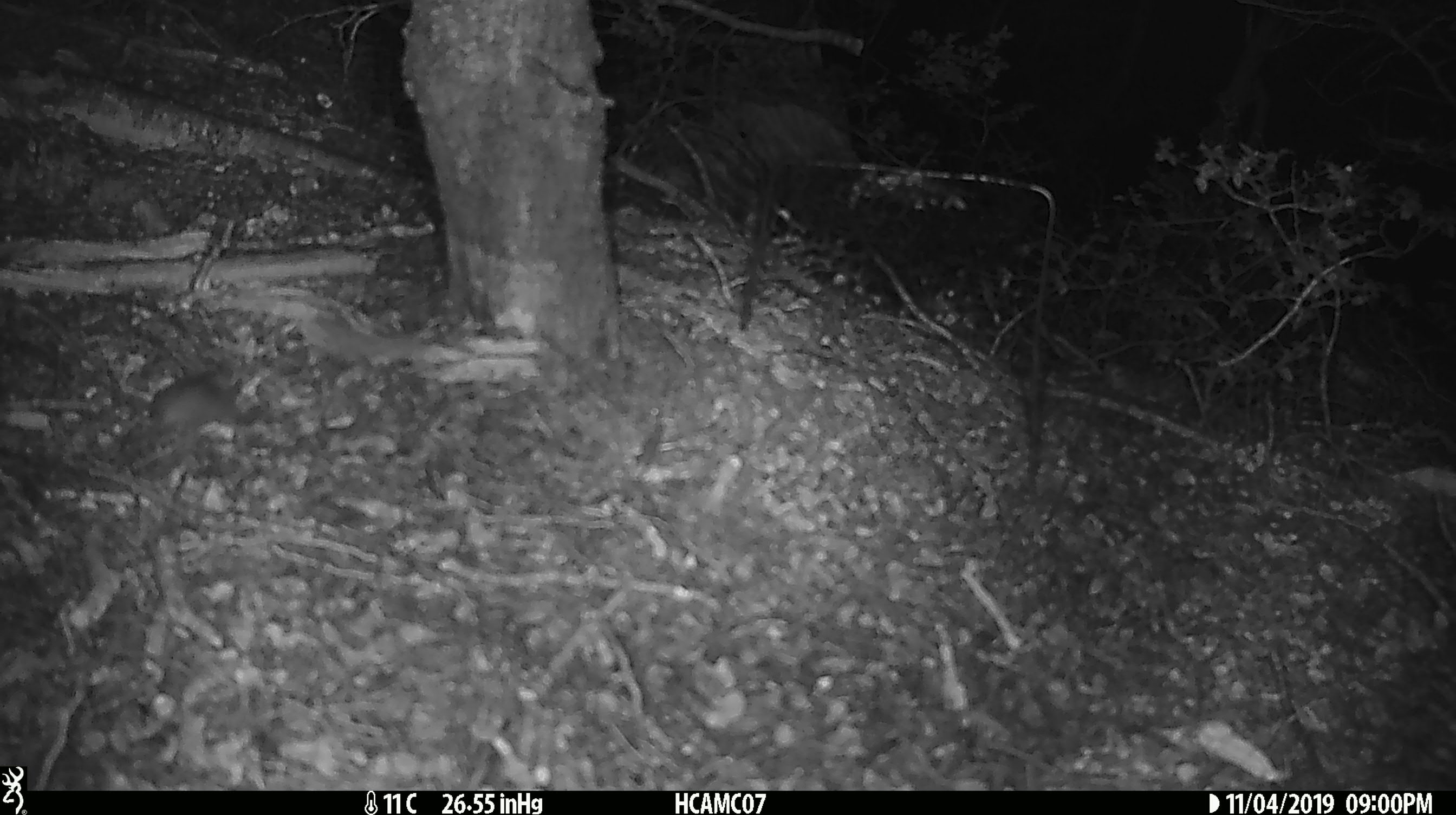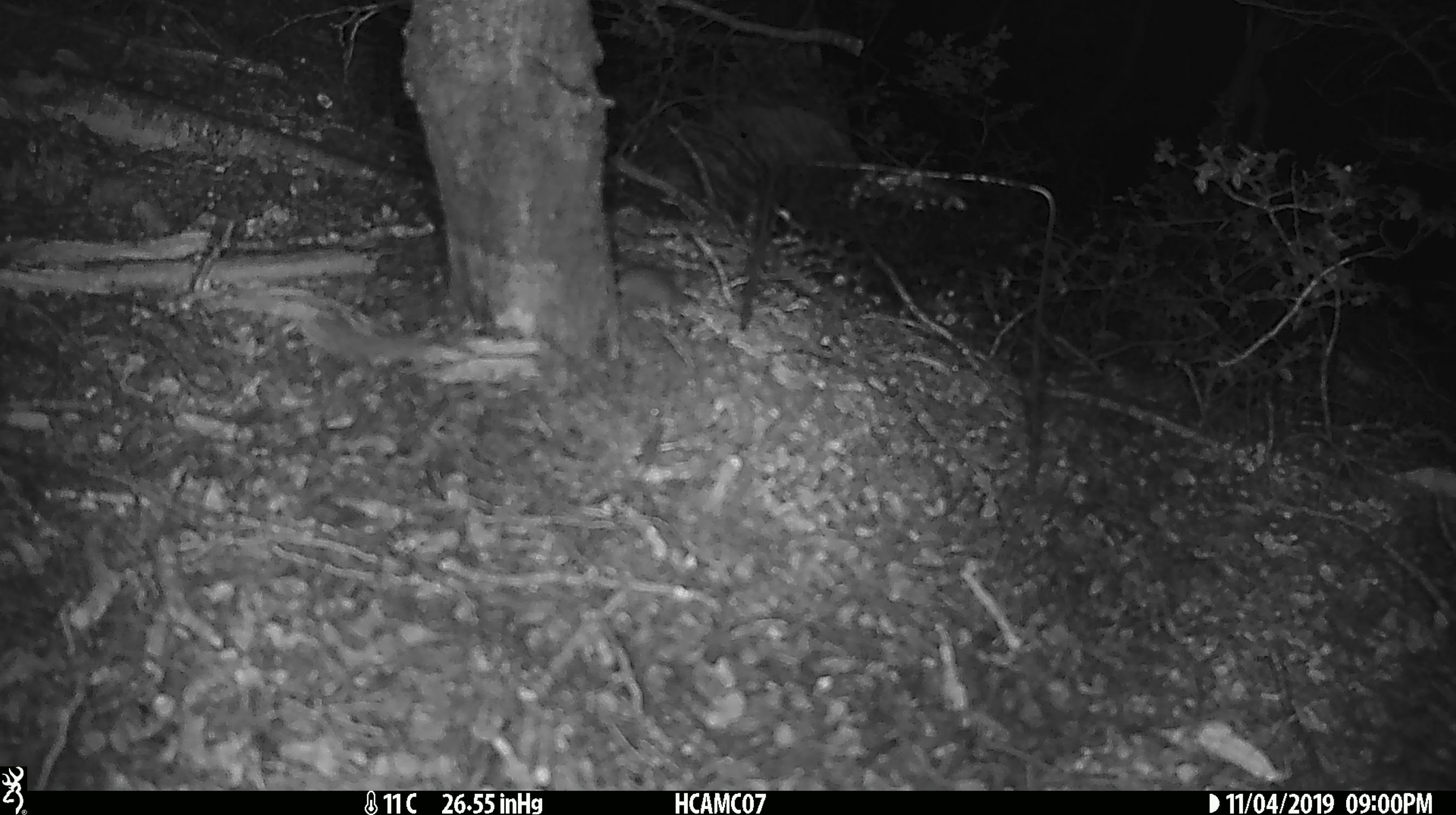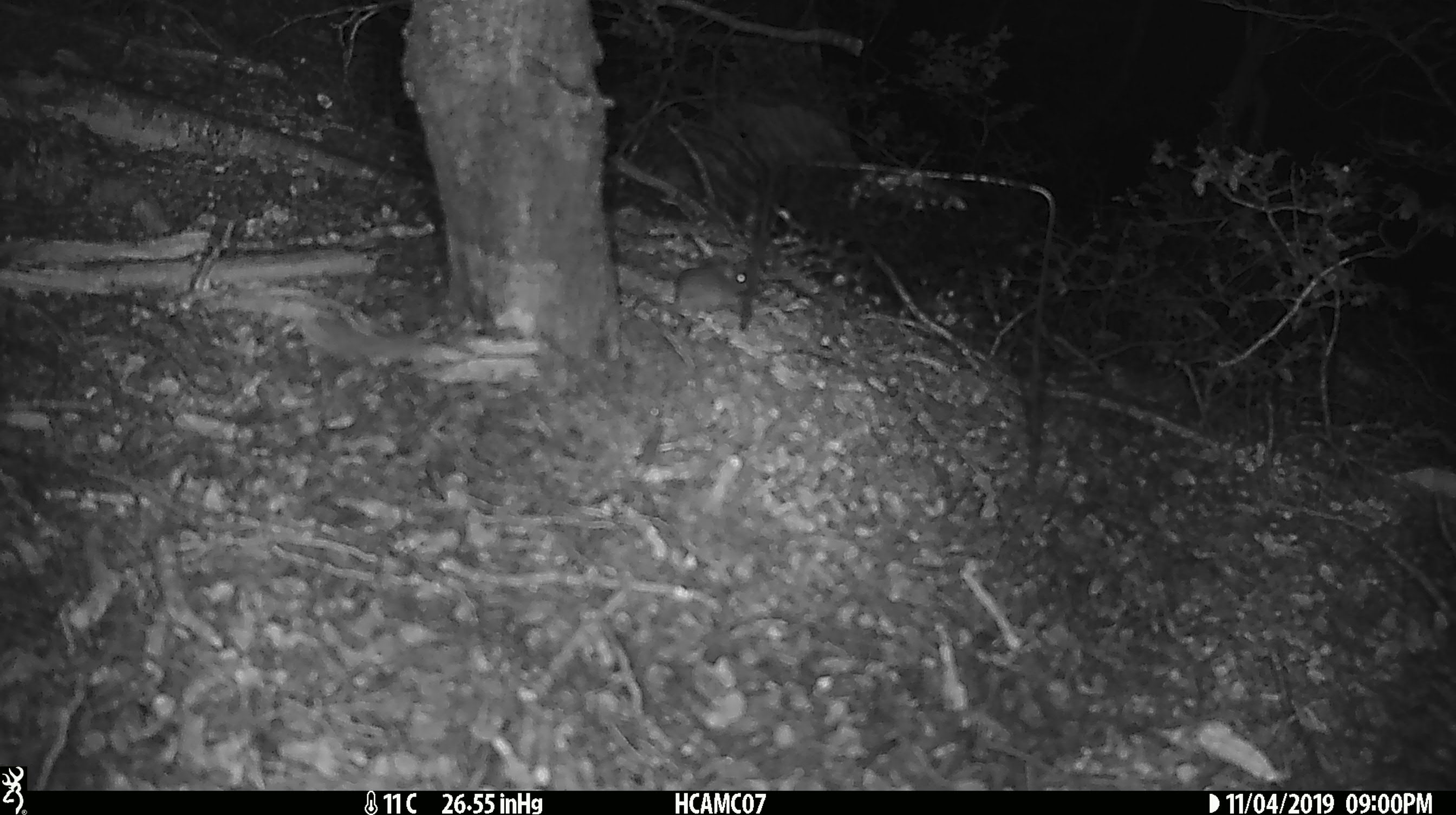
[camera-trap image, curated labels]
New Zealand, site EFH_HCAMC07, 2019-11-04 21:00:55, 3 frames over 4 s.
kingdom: Animalia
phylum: Chordata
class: Mammalia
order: Rodentia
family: Muridae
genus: Mus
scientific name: Mus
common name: mouse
Mouse (Mus).